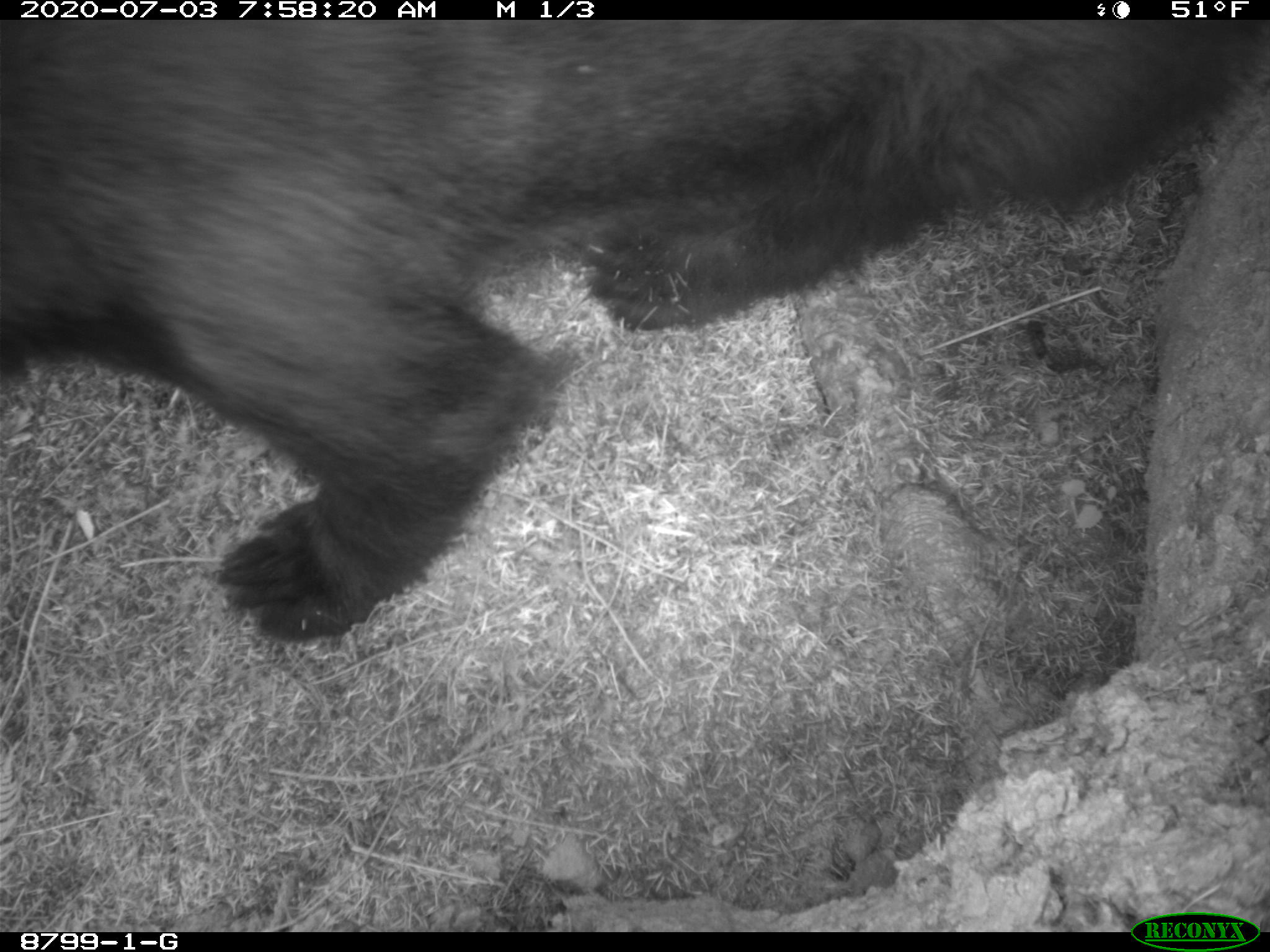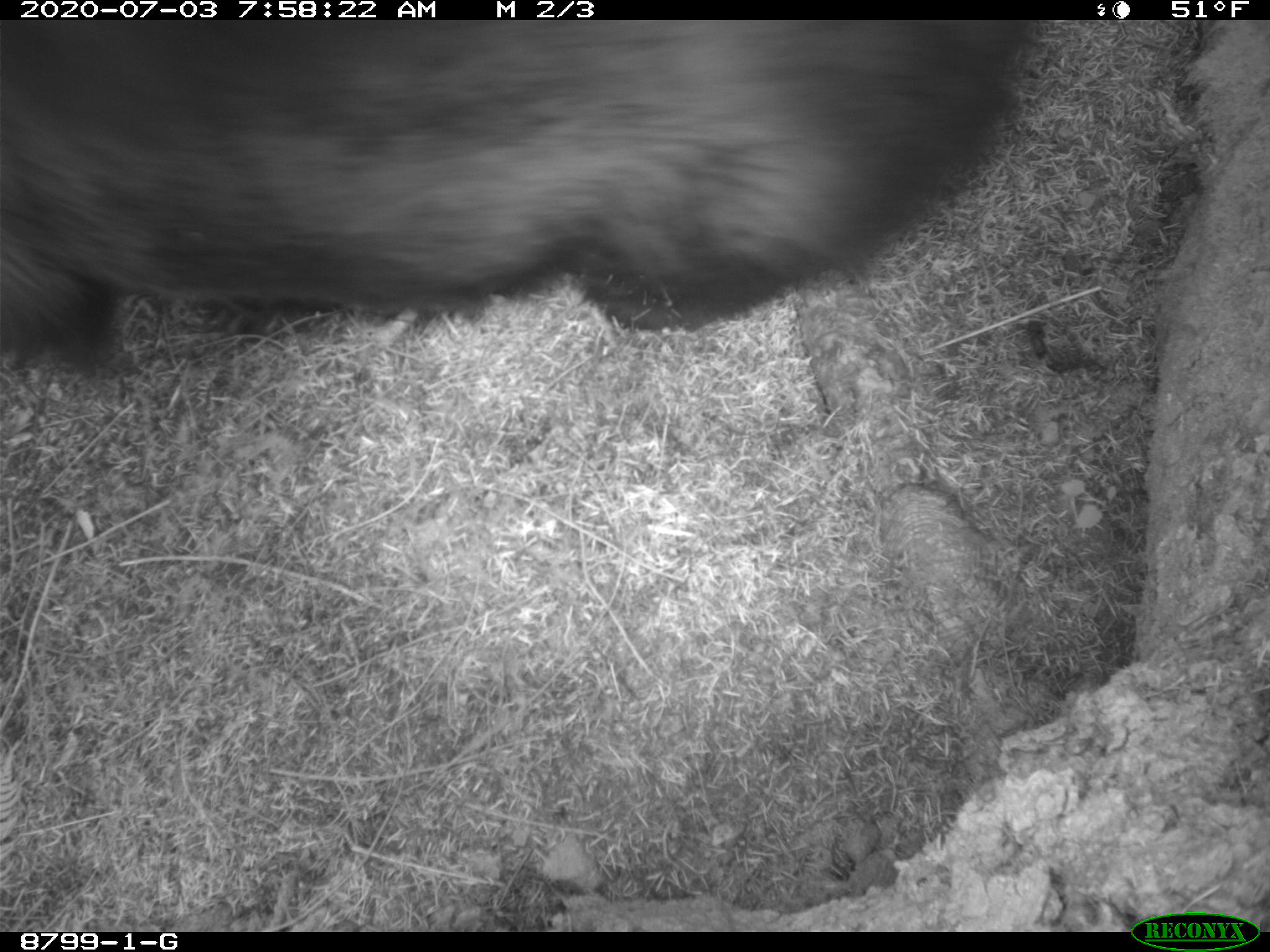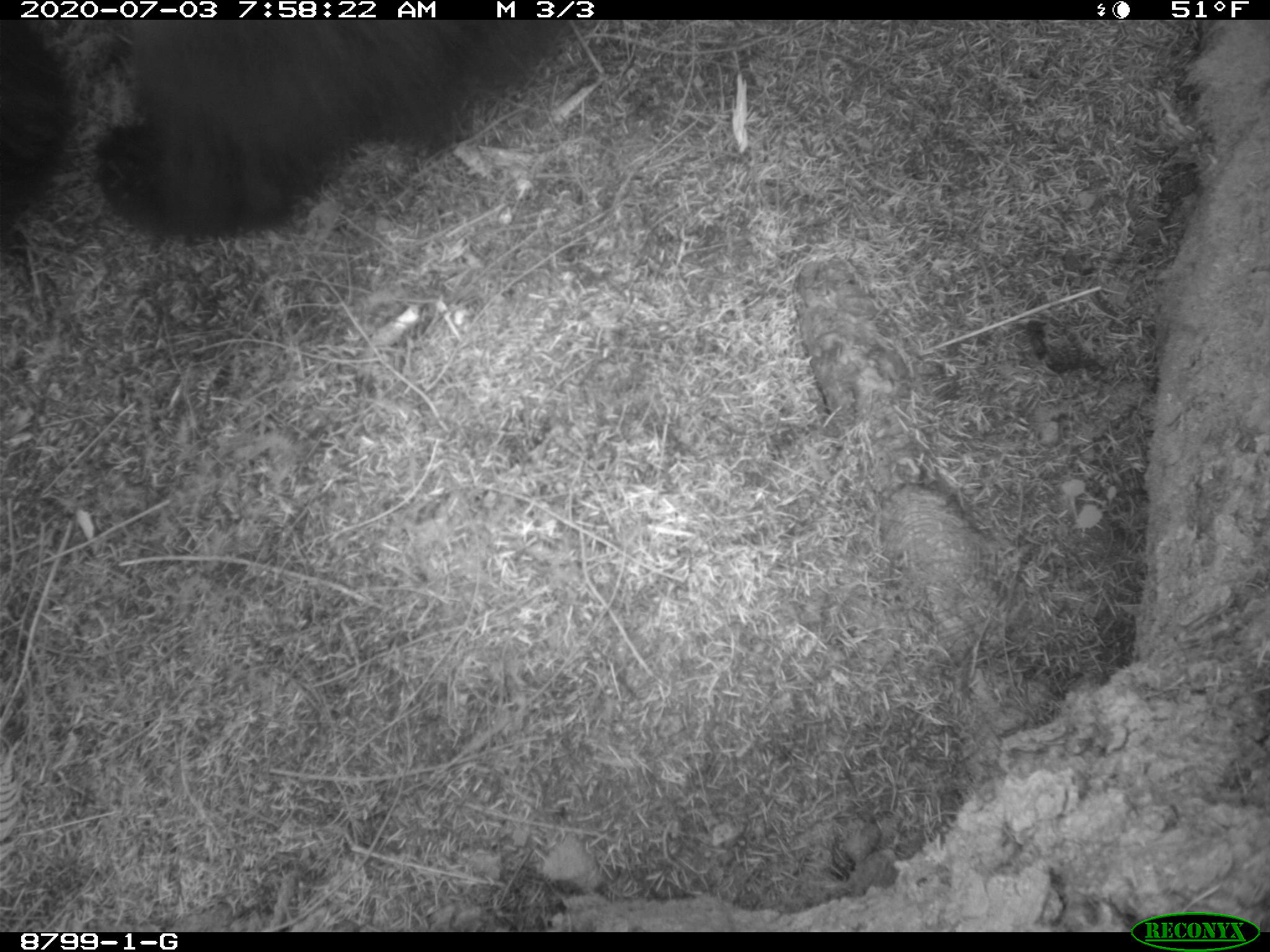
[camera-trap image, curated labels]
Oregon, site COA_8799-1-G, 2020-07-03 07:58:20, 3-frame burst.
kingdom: Animalia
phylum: Chordata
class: Mammalia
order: Carnivora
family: Ursidae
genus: Ursus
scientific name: Ursus americanus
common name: american black bear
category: black bear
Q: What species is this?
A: Black bear (american black bear) (Ursus americanus).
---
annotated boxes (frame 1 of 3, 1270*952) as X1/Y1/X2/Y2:
black bear: 0/22/1264/639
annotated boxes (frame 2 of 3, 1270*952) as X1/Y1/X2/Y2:
black bear: 0/22/1042/374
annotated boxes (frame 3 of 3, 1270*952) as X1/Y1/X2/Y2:
black bear: 0/19/562/257